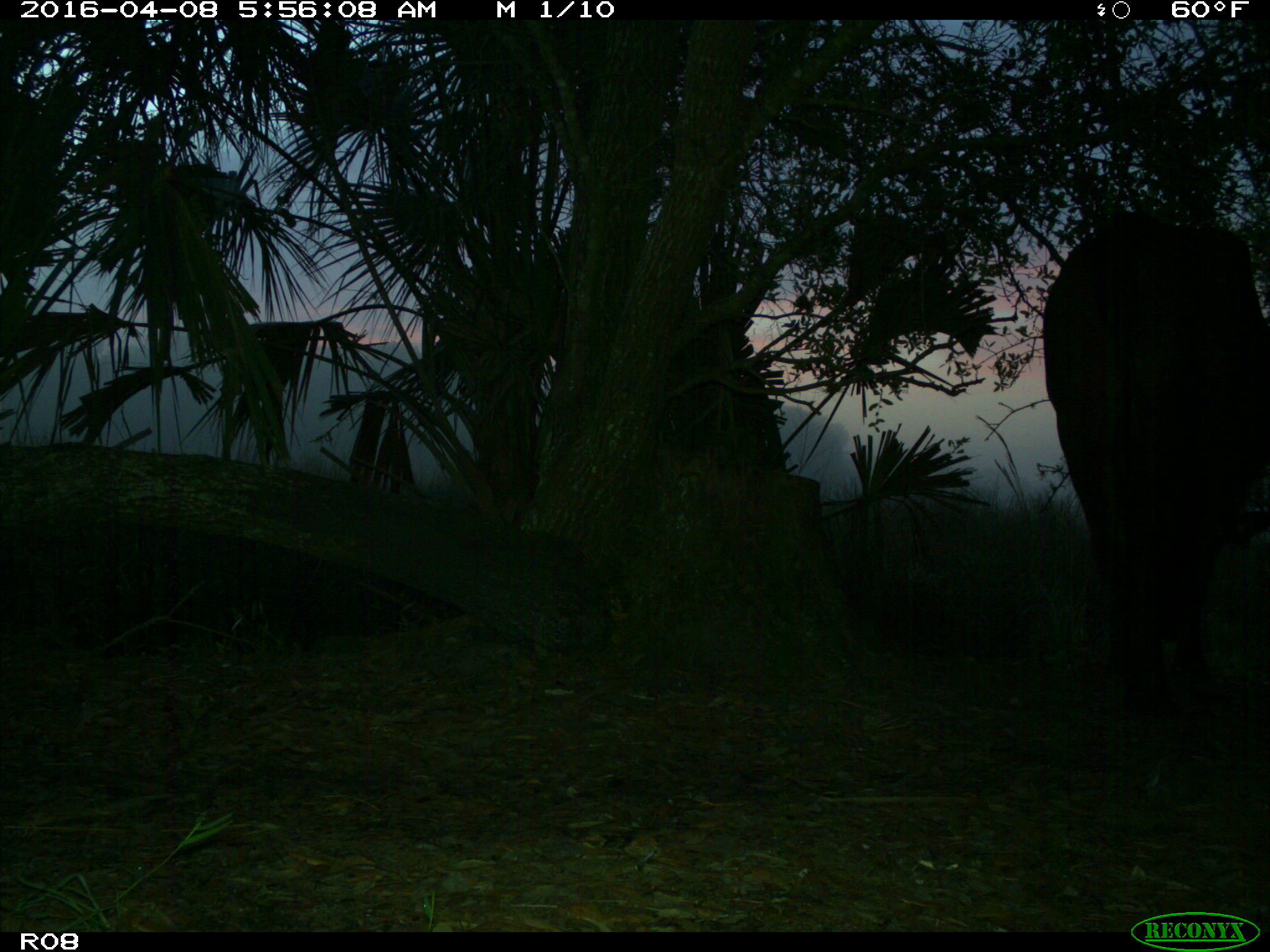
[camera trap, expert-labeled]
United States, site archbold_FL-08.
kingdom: Animalia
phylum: Chordata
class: Mammalia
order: Artiodactyla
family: Bovidae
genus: Bos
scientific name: Bos taurus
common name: domestic cow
Bos taurus (domestic cow).